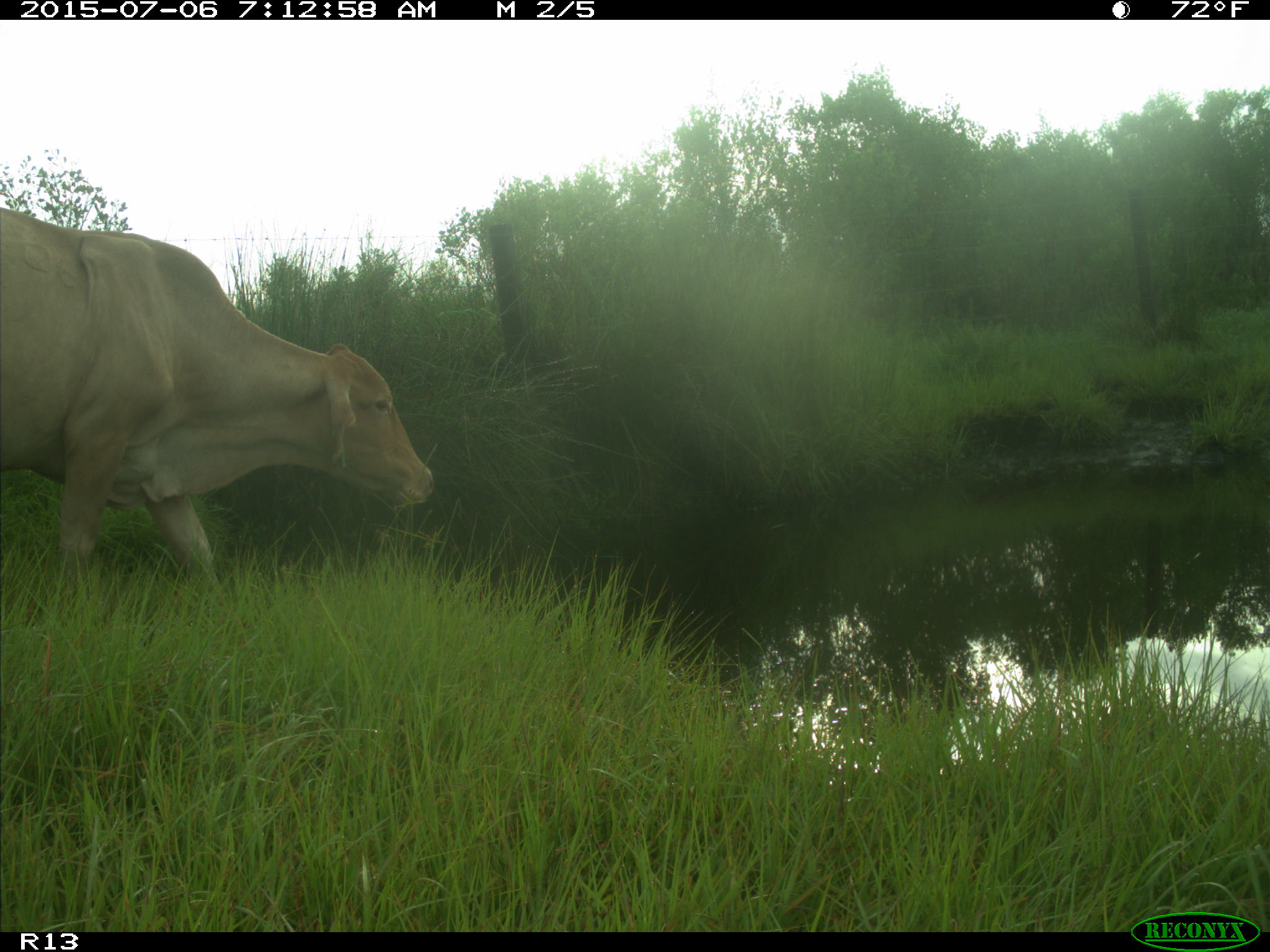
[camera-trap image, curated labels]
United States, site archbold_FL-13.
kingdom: Animalia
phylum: Chordata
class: Mammalia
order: Artiodactyla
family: Bovidae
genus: Bos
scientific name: Bos taurus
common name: domestic cow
Bos taurus (domestic cow).